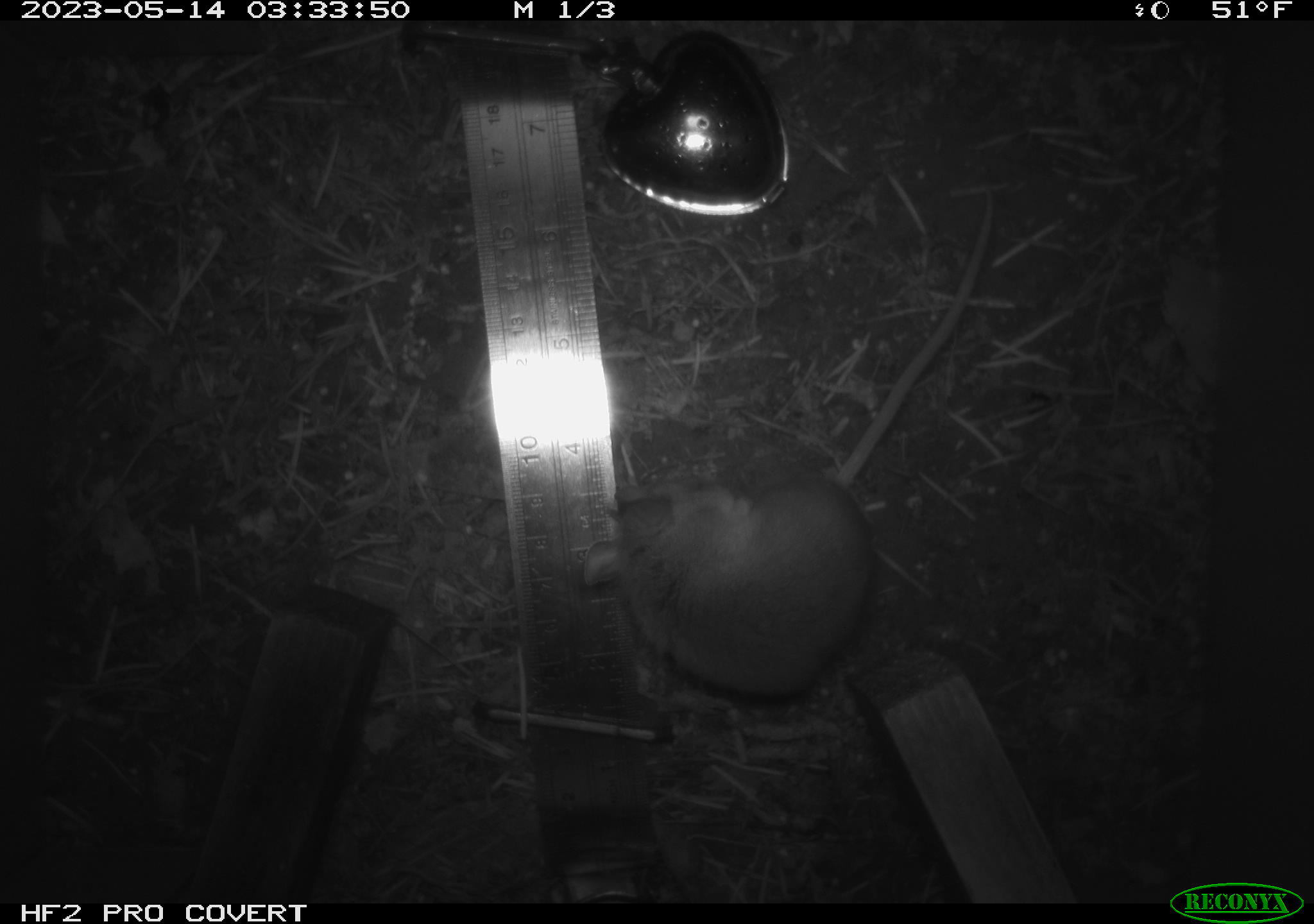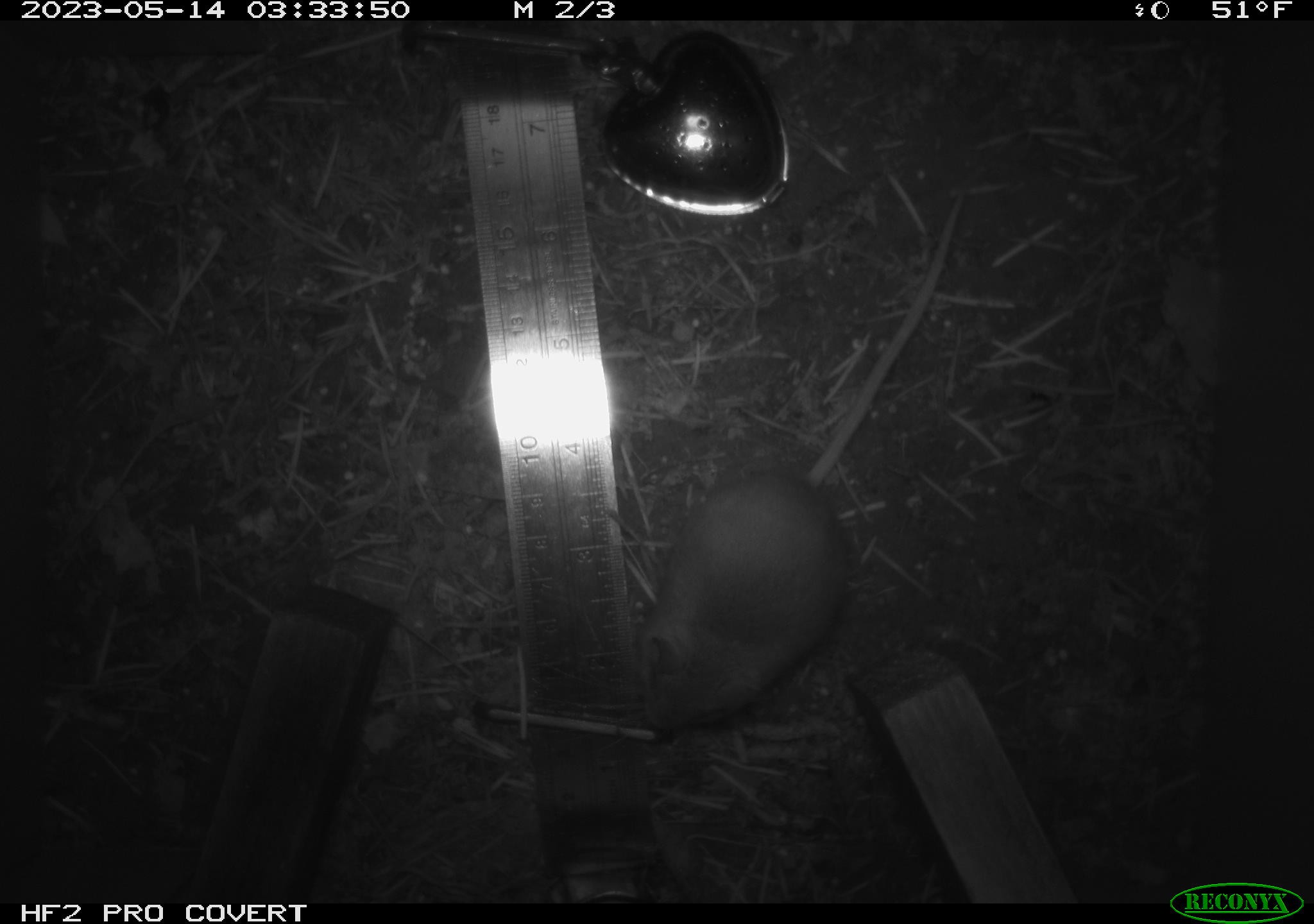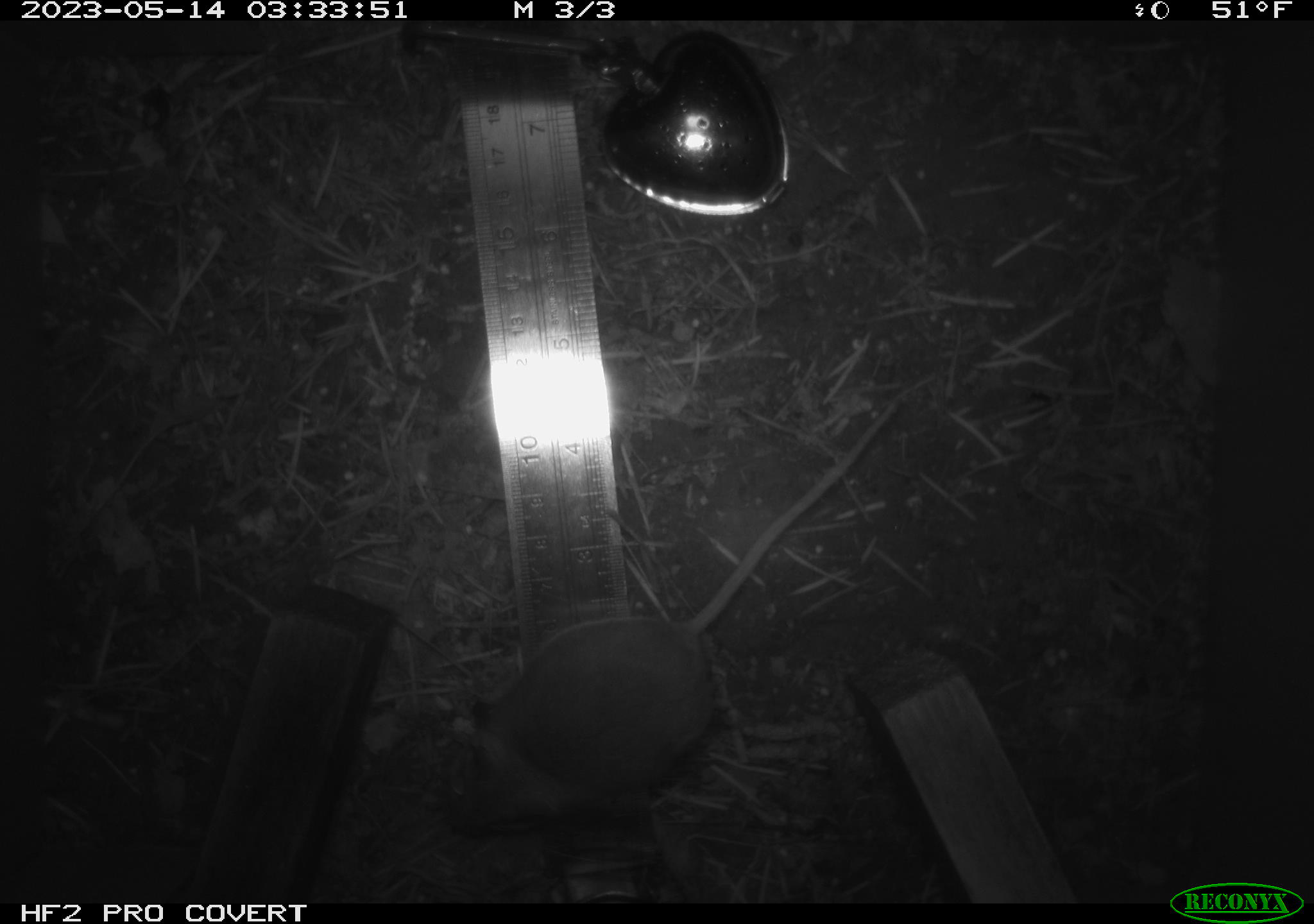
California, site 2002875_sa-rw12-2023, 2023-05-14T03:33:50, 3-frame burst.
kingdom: Animalia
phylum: Chordata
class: Mammalia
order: Rodentia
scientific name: Rodentia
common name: mouse species